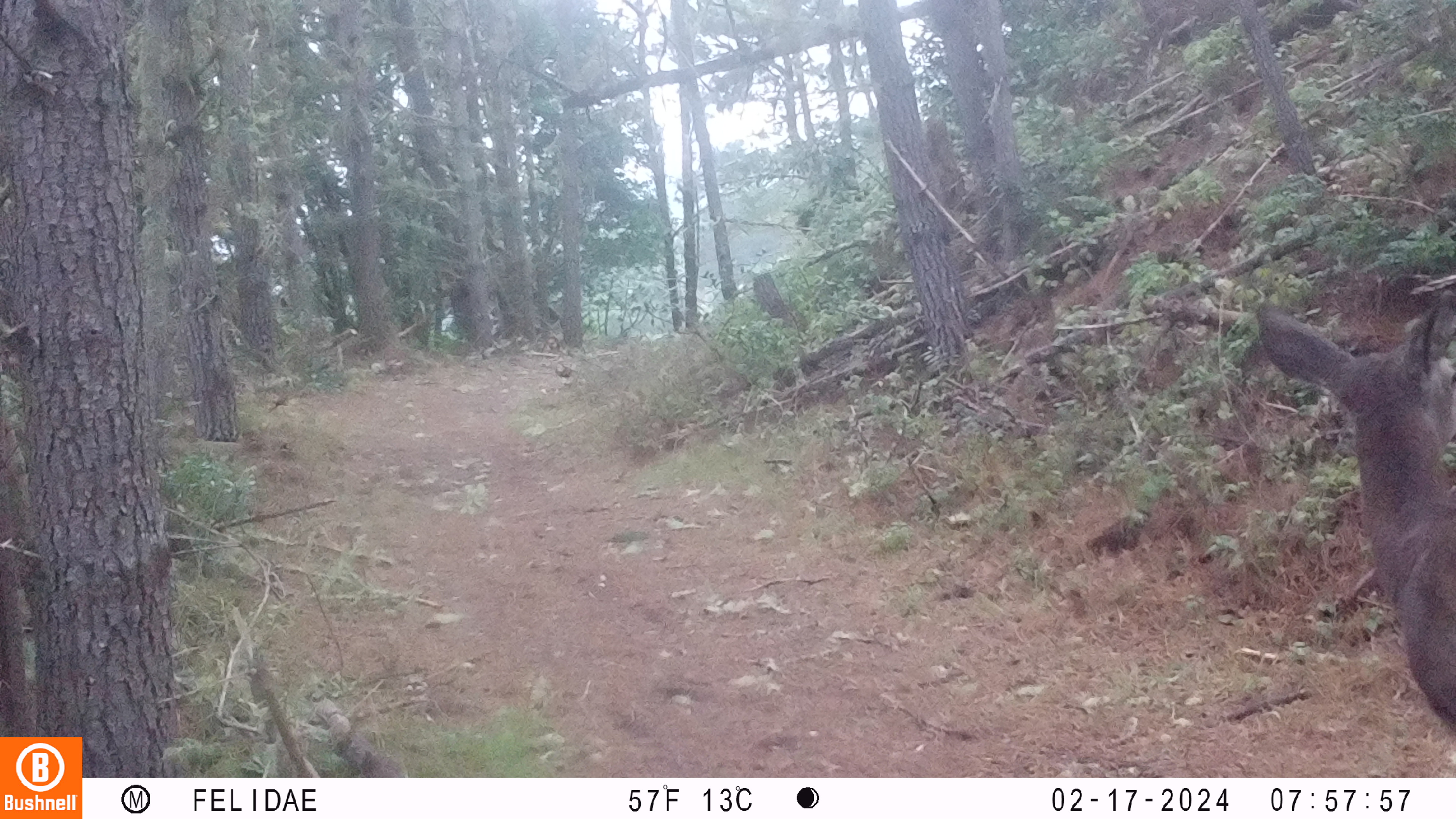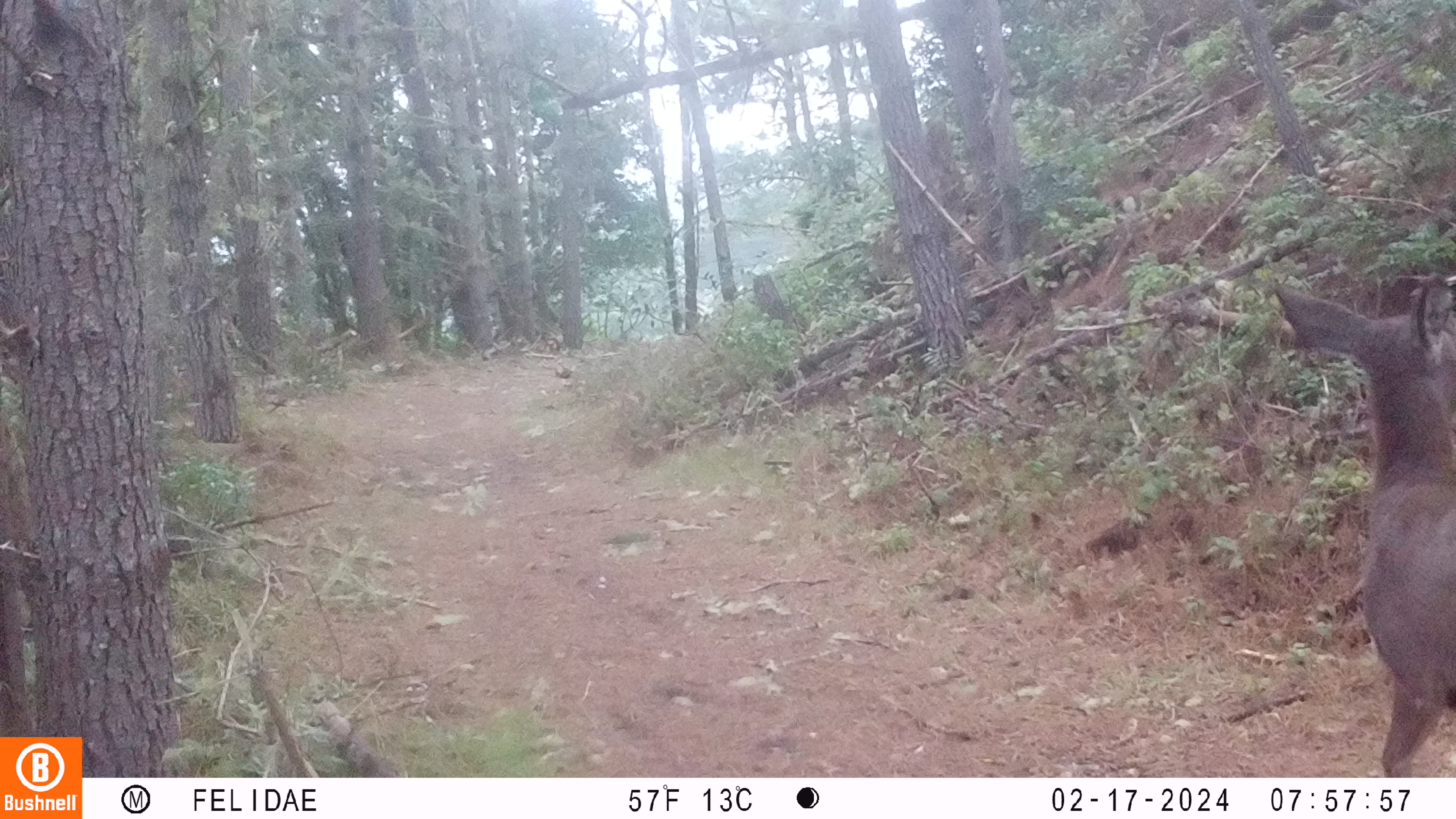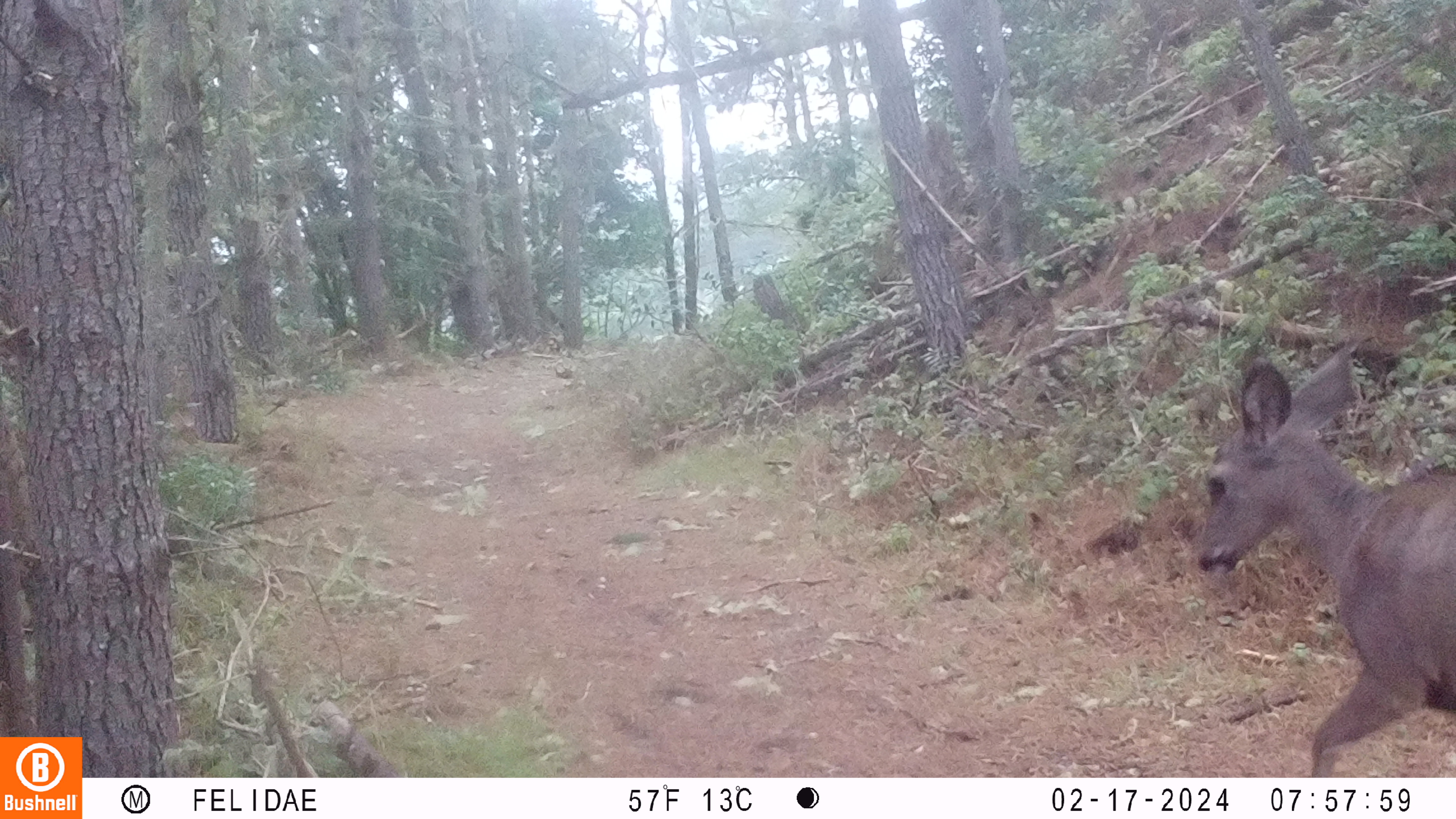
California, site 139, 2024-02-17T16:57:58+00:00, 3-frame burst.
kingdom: Animalia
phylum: Chordata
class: Mammalia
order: Artiodactyla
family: Cervidae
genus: Odocoileus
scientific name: Odocoileus hemionus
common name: mule deer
Mule deer (Odocoileus hemionus).